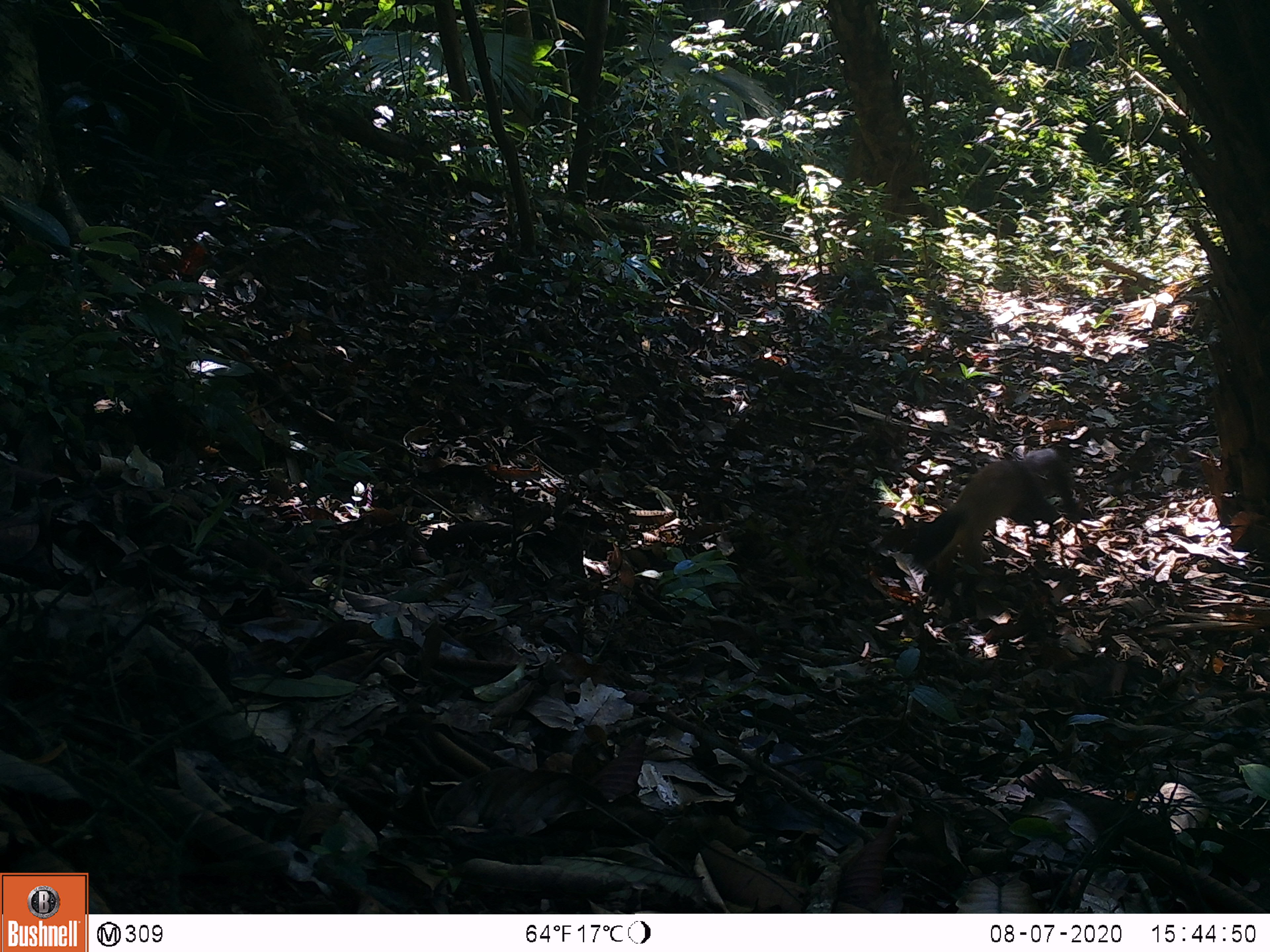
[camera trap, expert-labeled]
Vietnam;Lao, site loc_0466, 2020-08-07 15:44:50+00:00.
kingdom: Animalia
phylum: Chordata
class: Mammalia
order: Carnivora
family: Mustelidae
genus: Martes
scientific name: Martes flavigula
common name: yellow-throated marten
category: yellow throated marten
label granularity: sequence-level